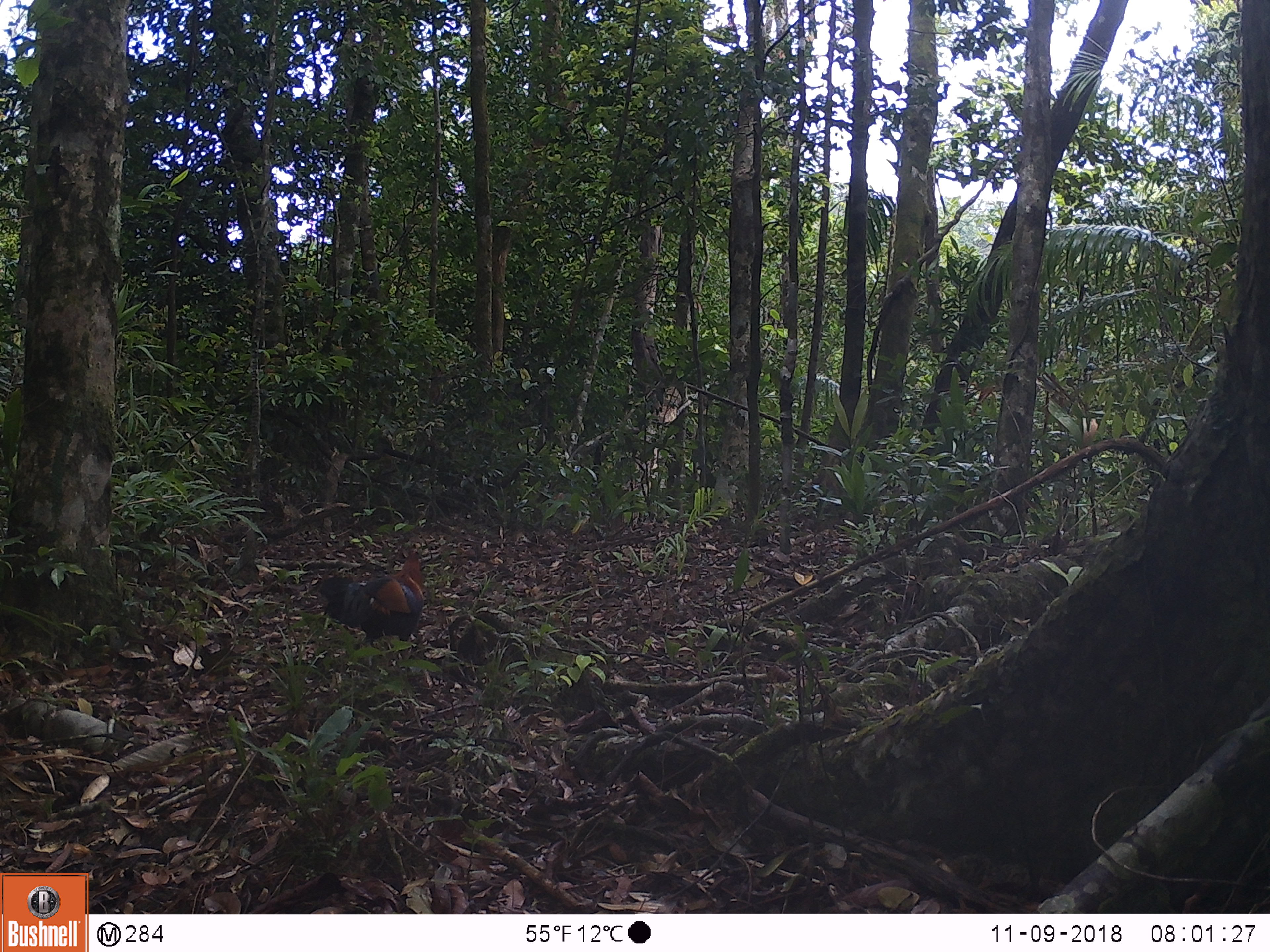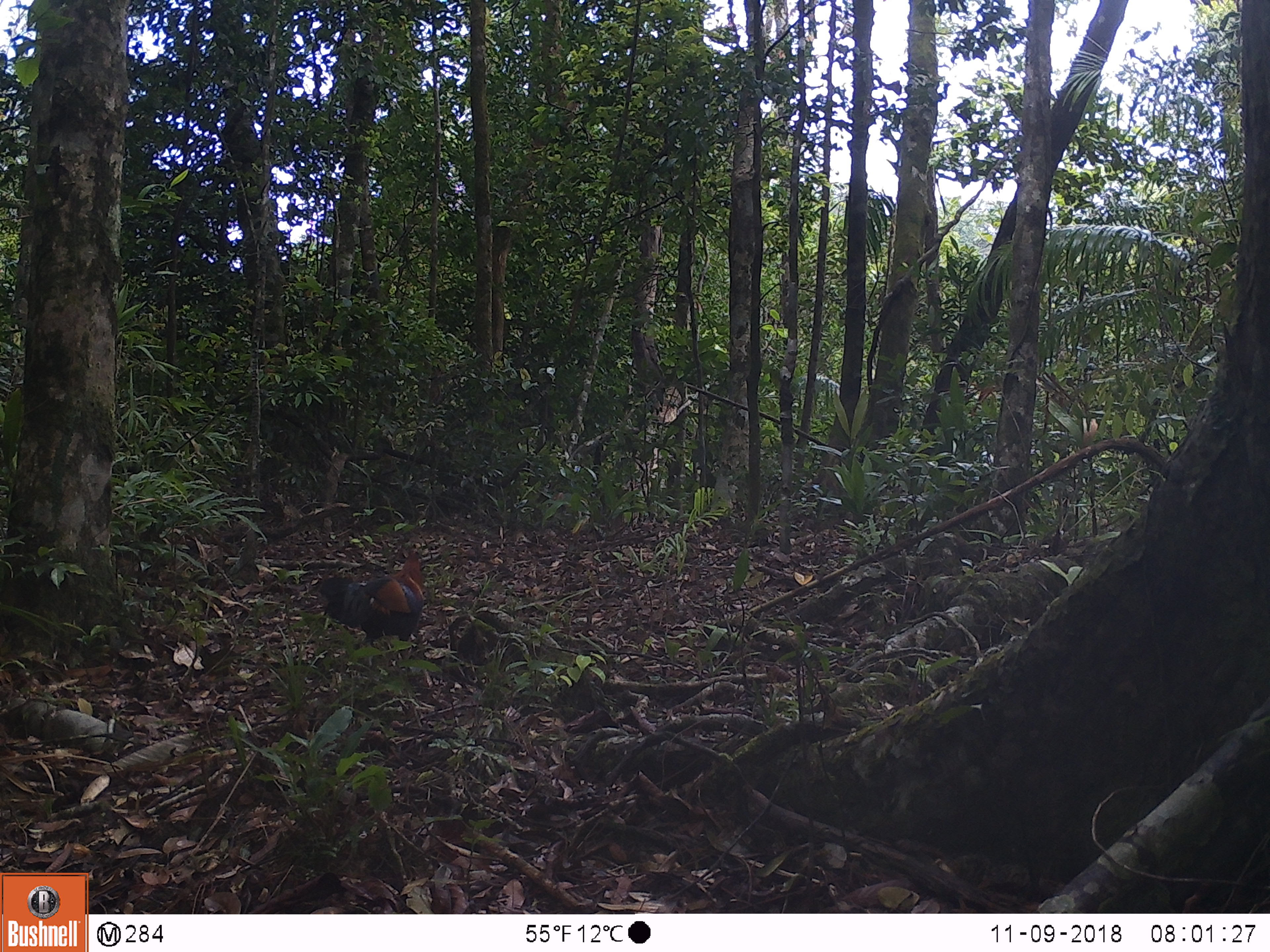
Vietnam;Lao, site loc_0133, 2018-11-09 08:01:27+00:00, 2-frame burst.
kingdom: Animalia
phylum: Chordata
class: Aves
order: Galliformes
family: Phasianidae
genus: Gallus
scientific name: Gallus gallus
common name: red junglefowl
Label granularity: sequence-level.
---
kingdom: Animalia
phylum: Chordata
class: Aves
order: Galliformes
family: Phasianidae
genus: Lophura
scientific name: Lophura nycthemera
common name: silver pheasant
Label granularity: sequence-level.